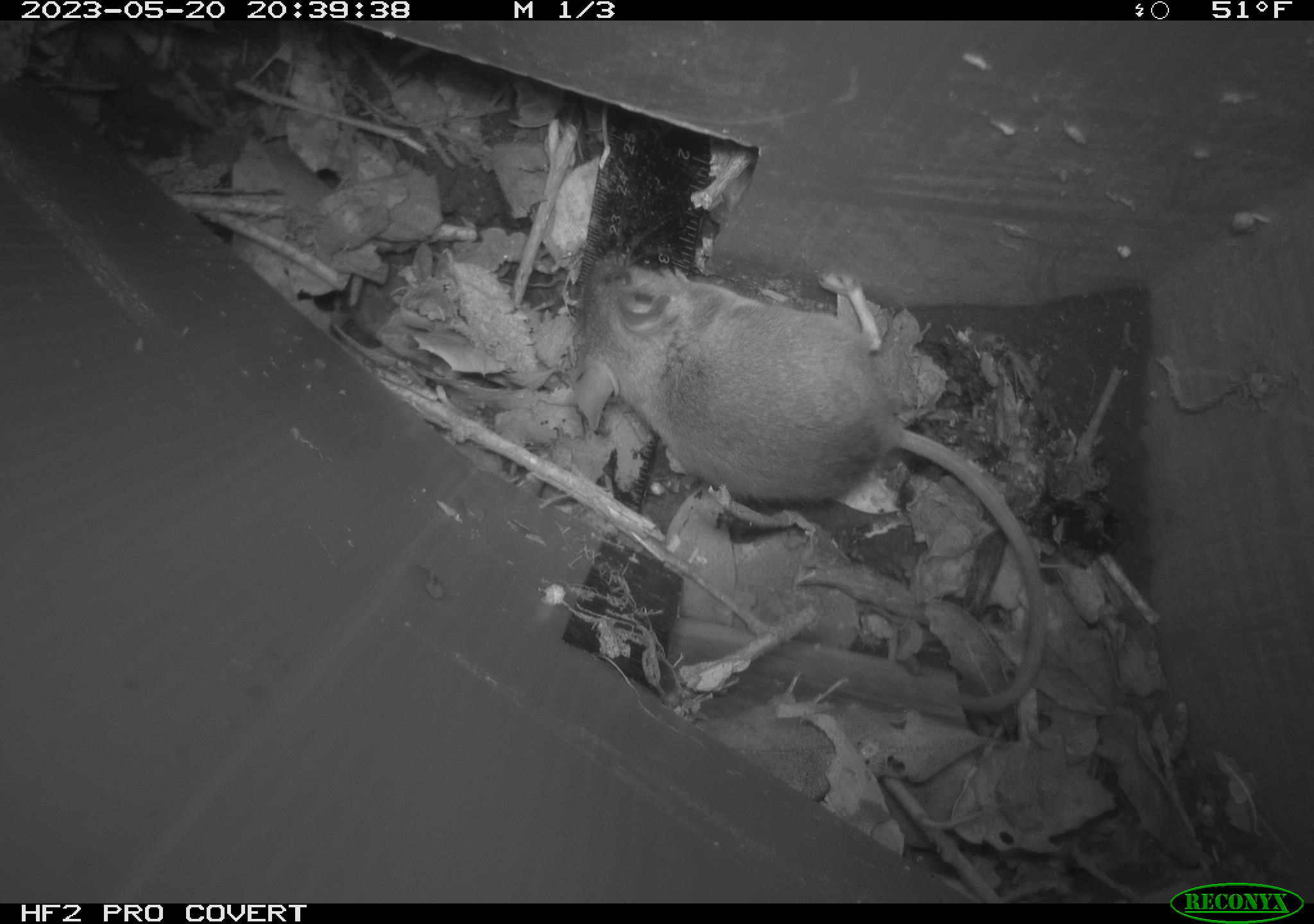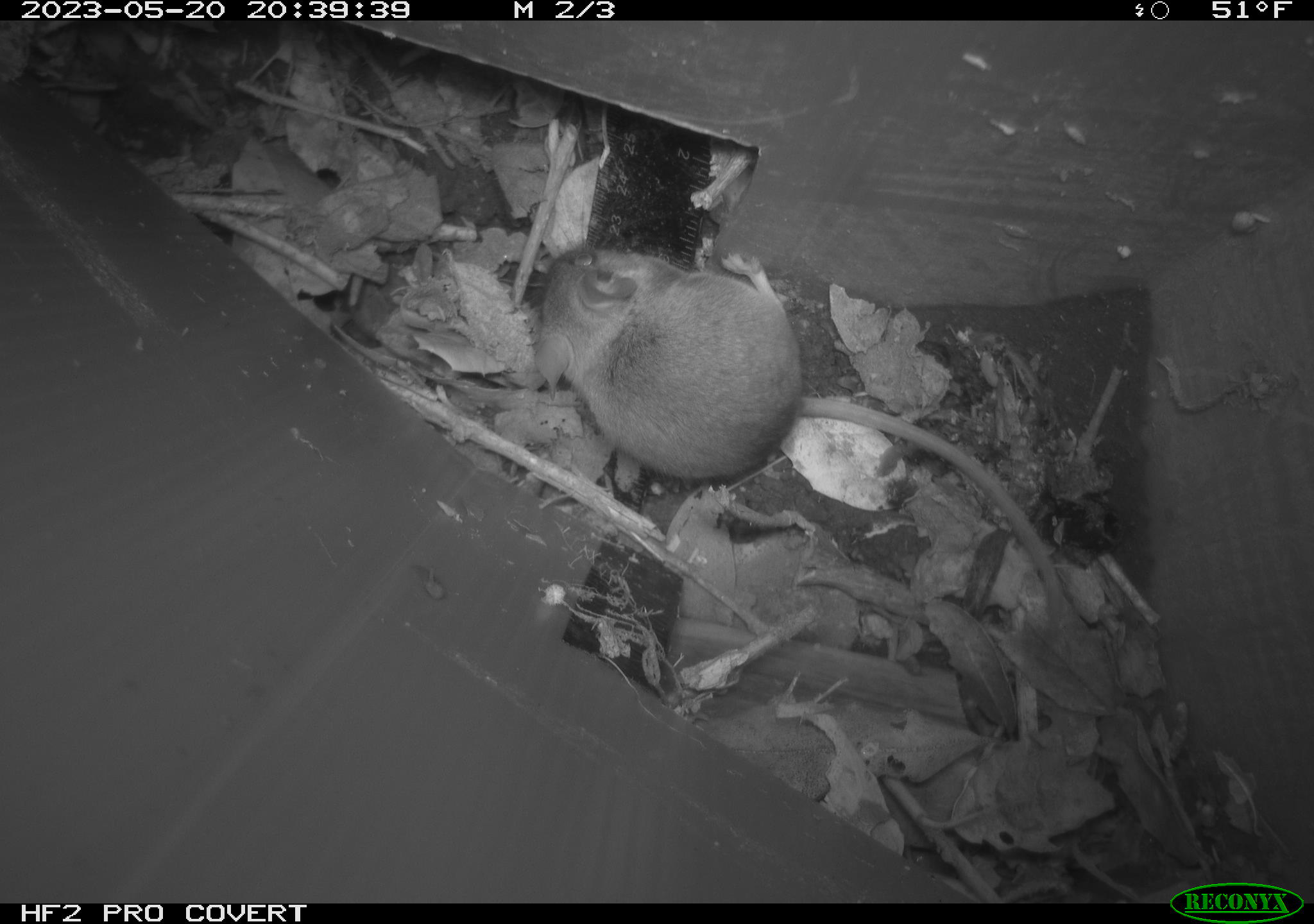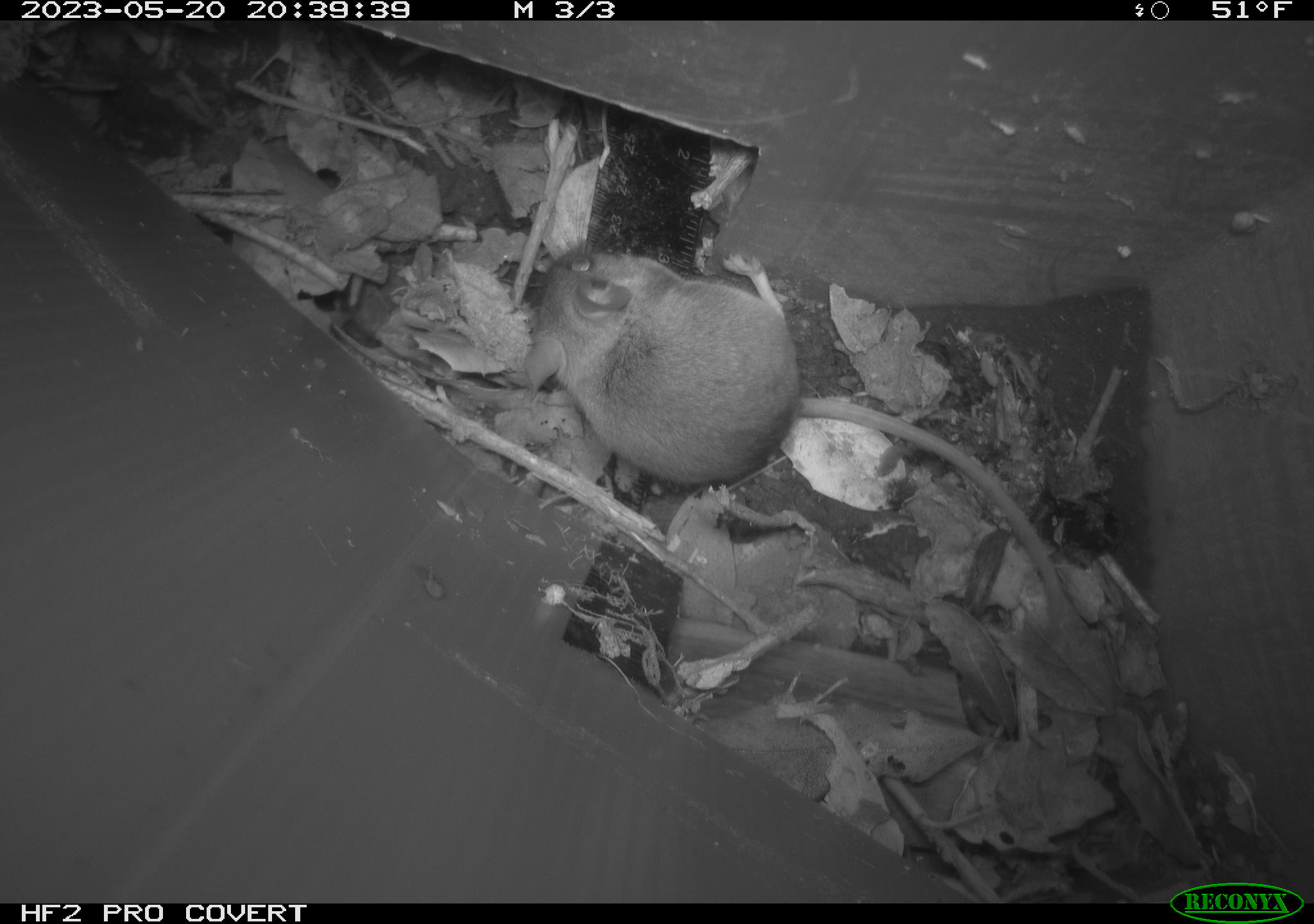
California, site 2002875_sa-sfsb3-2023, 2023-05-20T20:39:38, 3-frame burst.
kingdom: Animalia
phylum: Chordata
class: Mammalia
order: Rodentia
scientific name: Rodentia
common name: mouse species